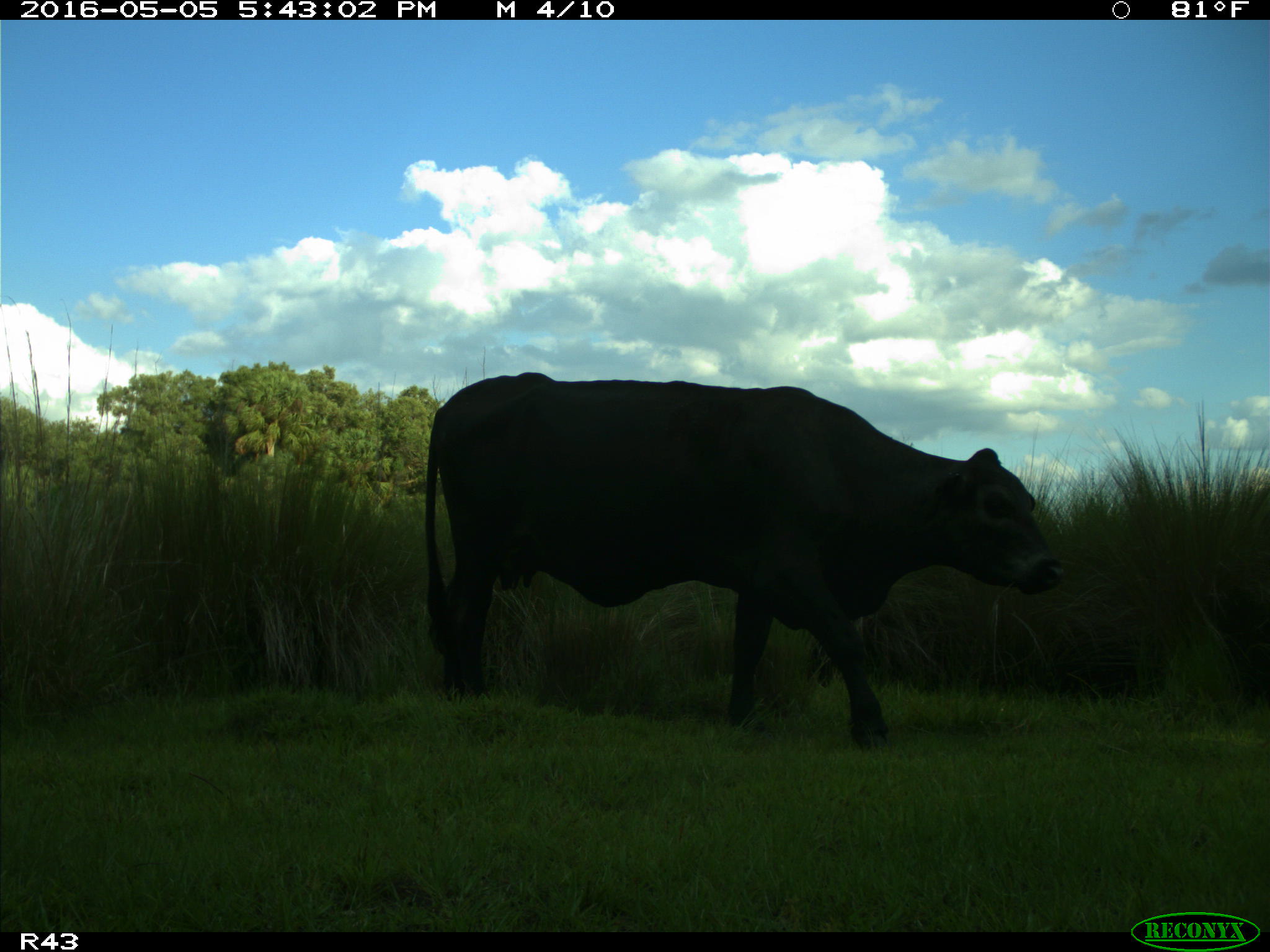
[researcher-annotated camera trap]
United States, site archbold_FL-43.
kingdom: Animalia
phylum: Chordata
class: Mammalia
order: Artiodactyla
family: Bovidae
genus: Bos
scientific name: Bos taurus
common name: domestic cow